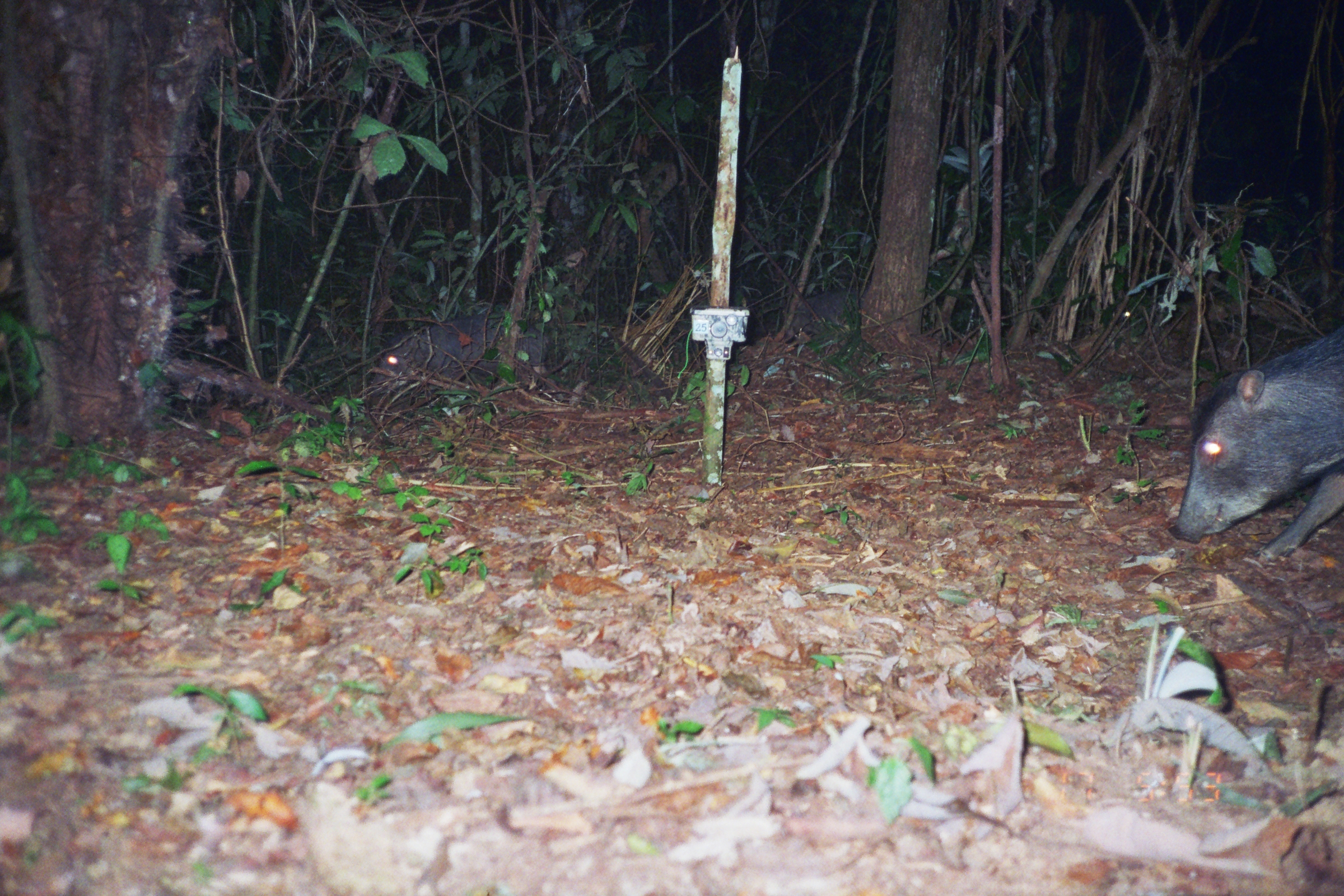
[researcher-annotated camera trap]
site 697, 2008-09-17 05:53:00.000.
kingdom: Animalia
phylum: Chordata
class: Mammalia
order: Artiodactyla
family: Tayassuidae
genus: Tayassu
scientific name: Tayassu pecari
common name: white-lipped peccary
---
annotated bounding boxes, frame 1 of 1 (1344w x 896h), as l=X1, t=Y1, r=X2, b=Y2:
tayassu pecari: l=1168, t=325, r=1344, b=561; l=369, t=313, r=551, b=395; l=783, t=288, r=861, b=341